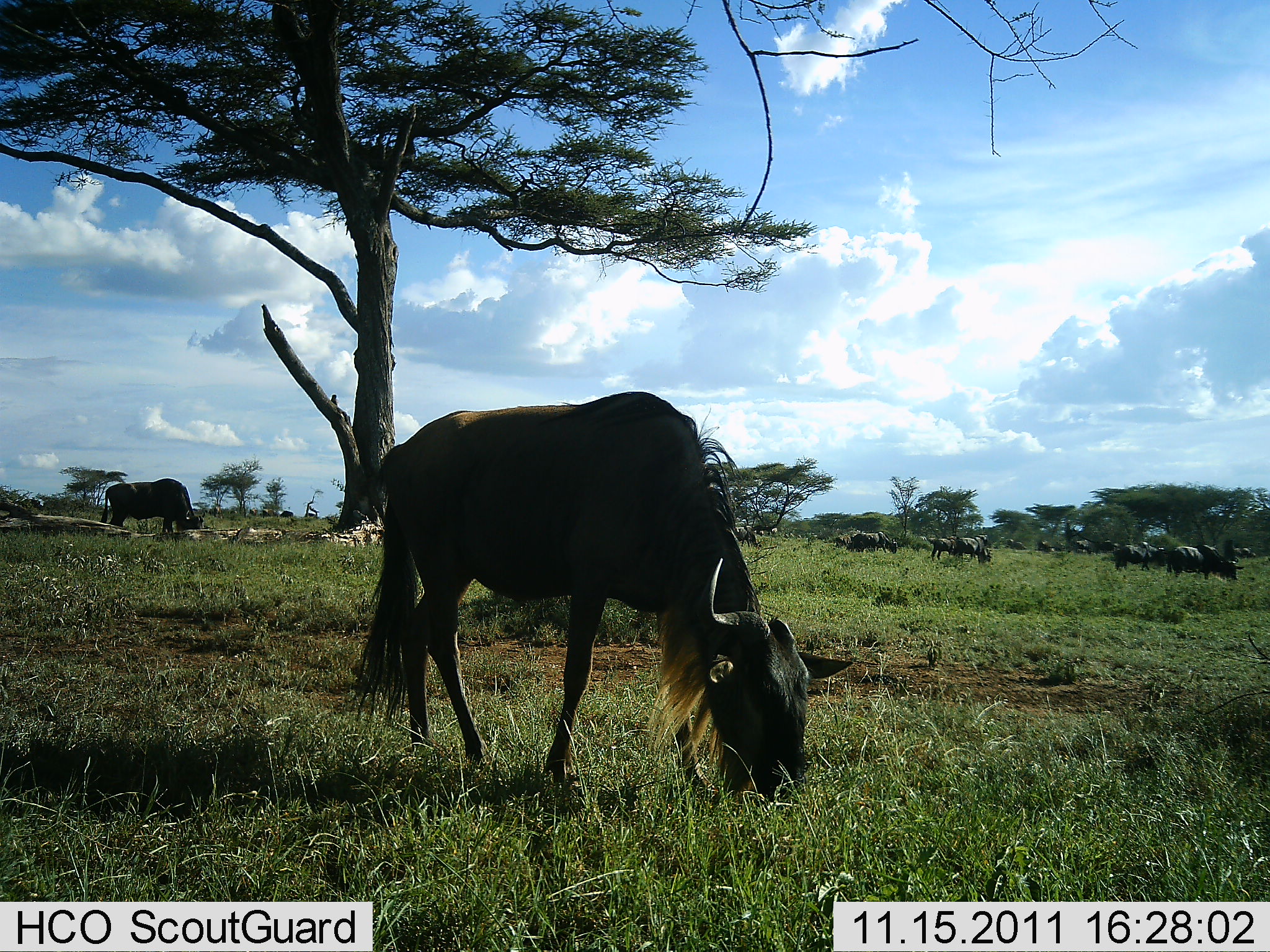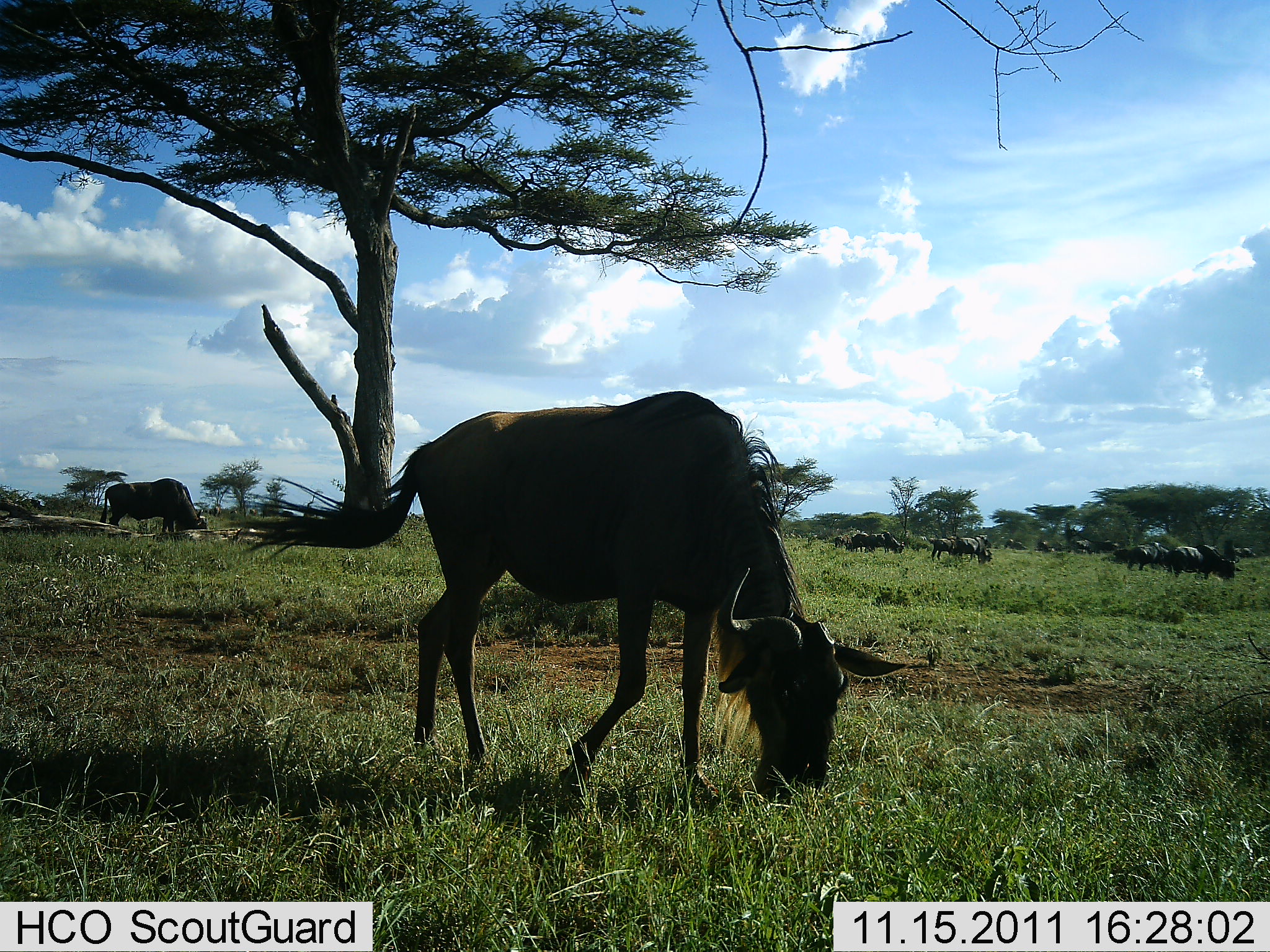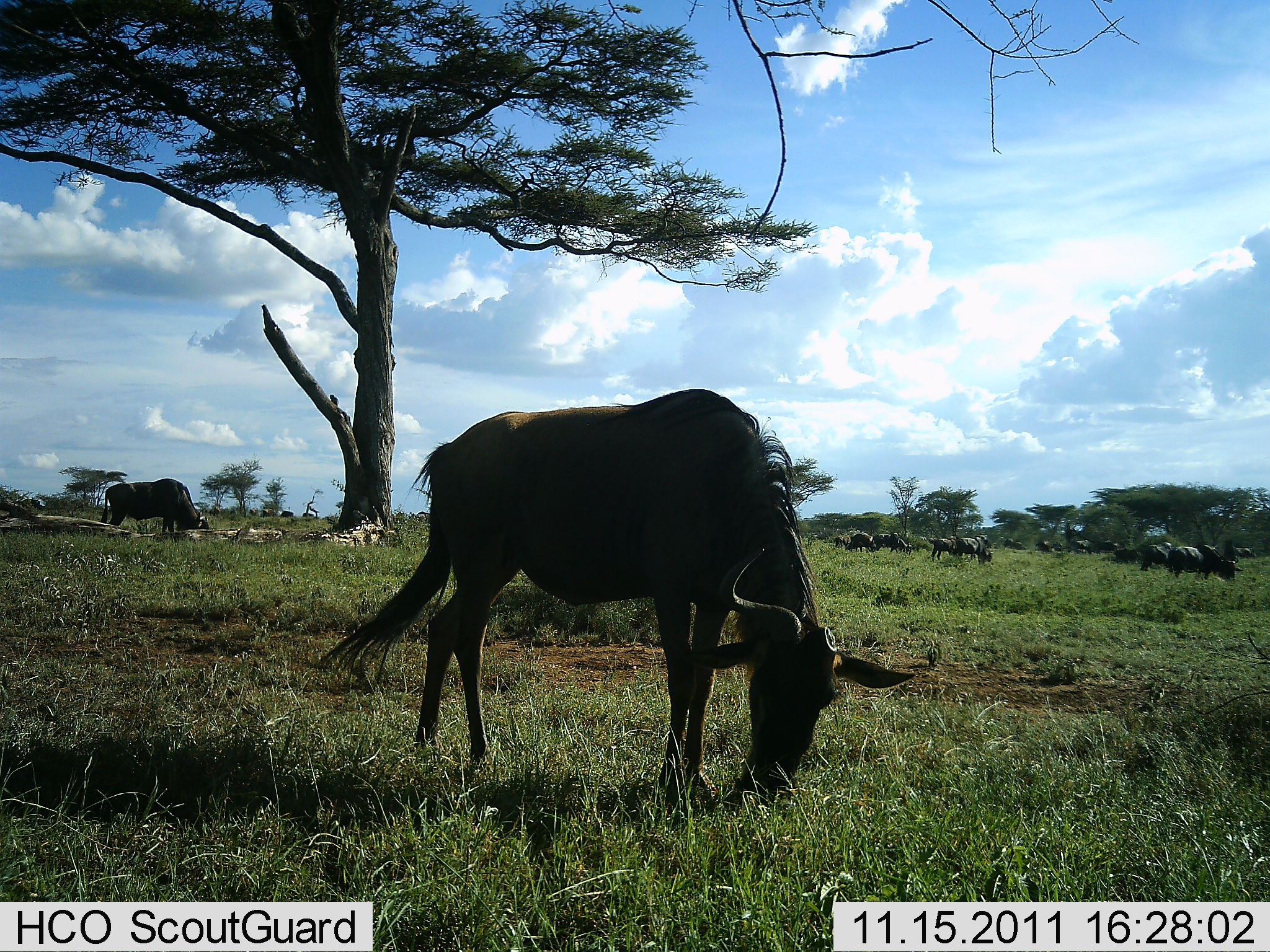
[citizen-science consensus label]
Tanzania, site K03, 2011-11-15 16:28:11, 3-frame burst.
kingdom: Animalia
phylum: Chordata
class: Mammalia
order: Artiodactyla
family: Bovidae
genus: Connochaetes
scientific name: Connochaetes taurinus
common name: blue wildebeest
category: wildebeest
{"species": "wildebeest (blue wildebeest) (Connochaetes taurinus)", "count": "11-50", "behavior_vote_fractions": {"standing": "36%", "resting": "0%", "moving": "29%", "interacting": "0%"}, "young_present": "0%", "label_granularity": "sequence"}